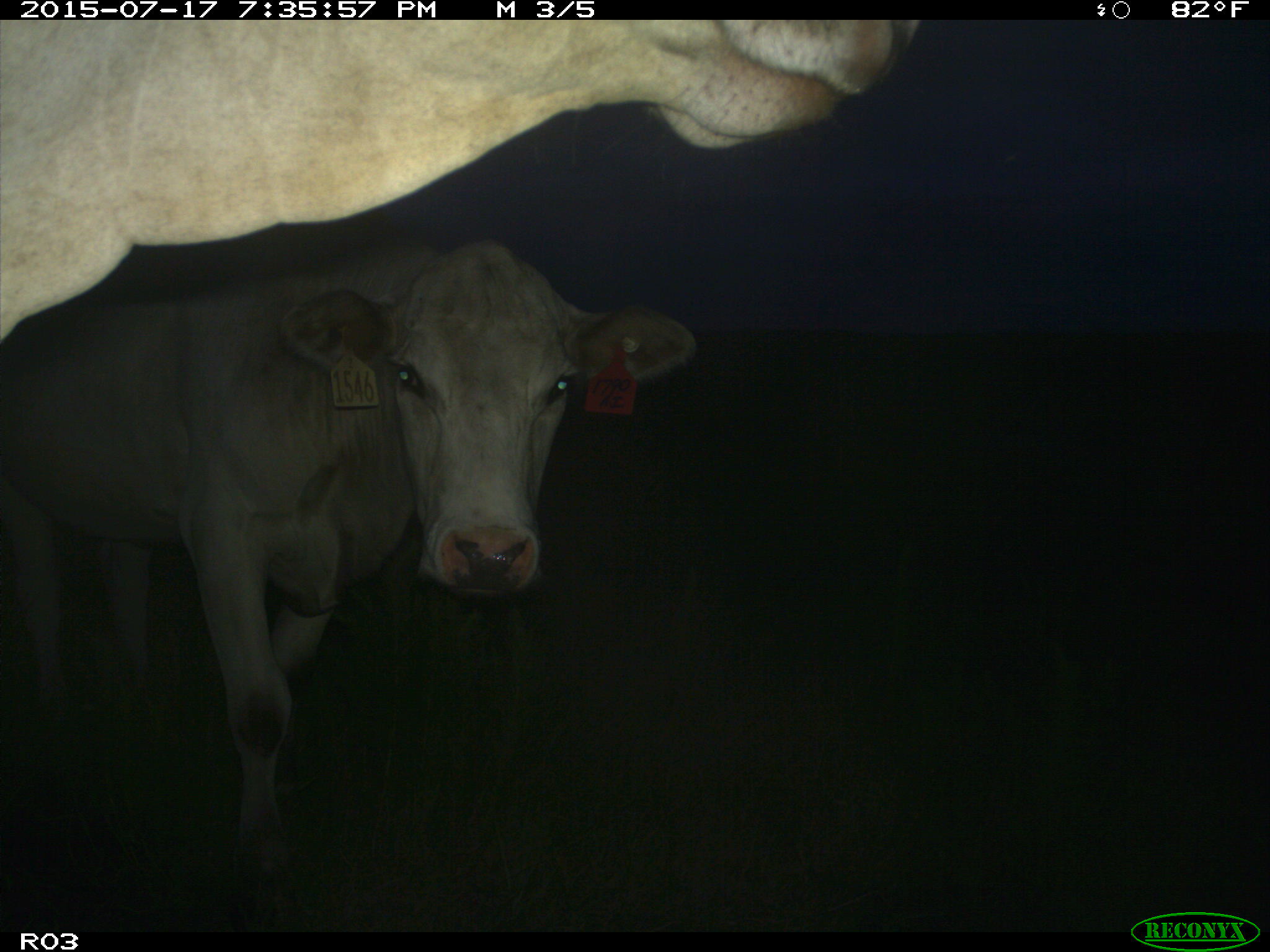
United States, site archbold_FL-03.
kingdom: Animalia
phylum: Chordata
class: Mammalia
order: Artiodactyla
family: Bovidae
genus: Bos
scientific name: Bos taurus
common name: domestic cow